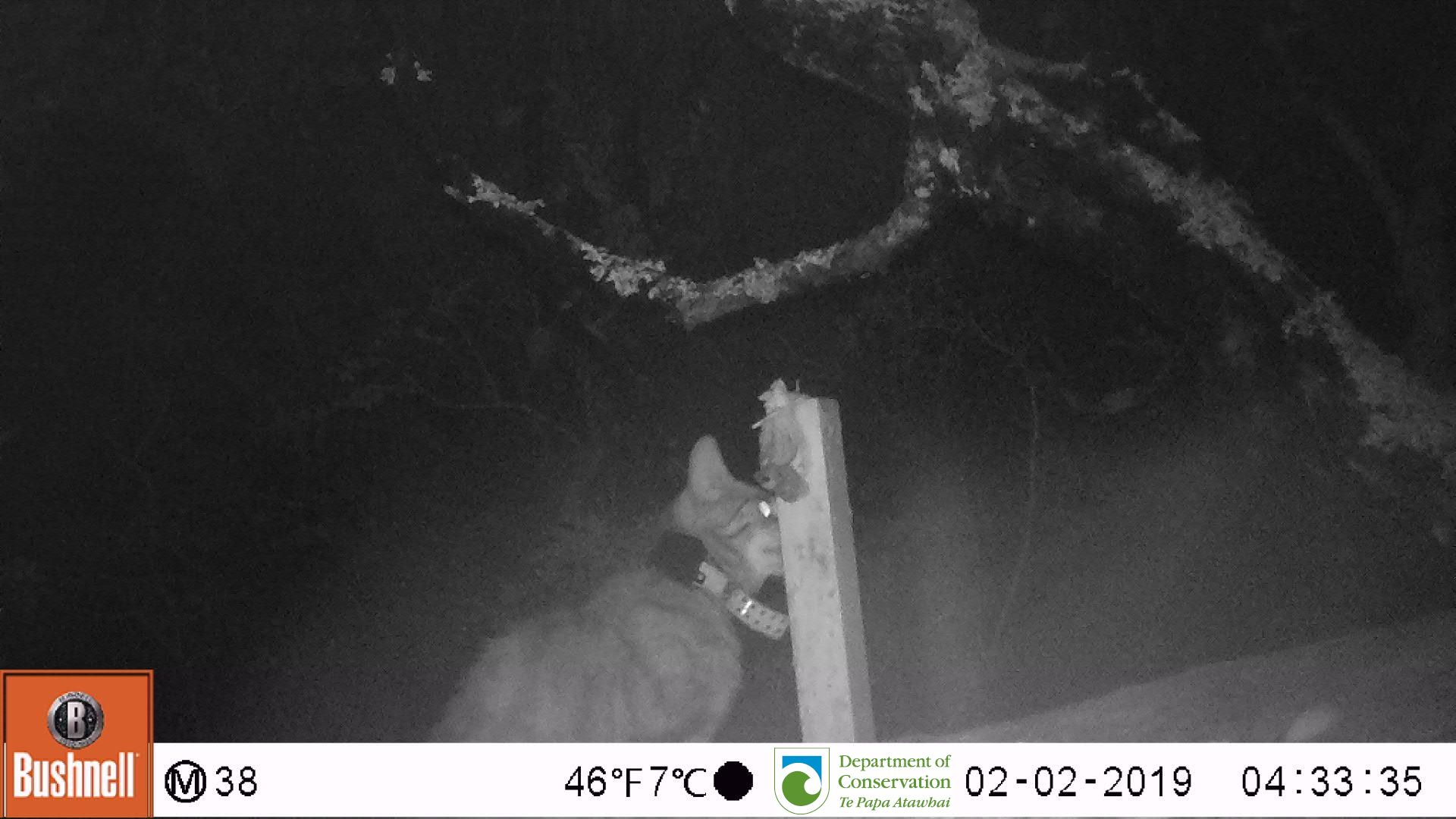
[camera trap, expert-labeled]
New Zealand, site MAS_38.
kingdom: Animalia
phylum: Chordata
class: Mammalia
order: Carnivora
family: Felidae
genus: Felis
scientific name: Felis catus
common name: domestic cat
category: cat